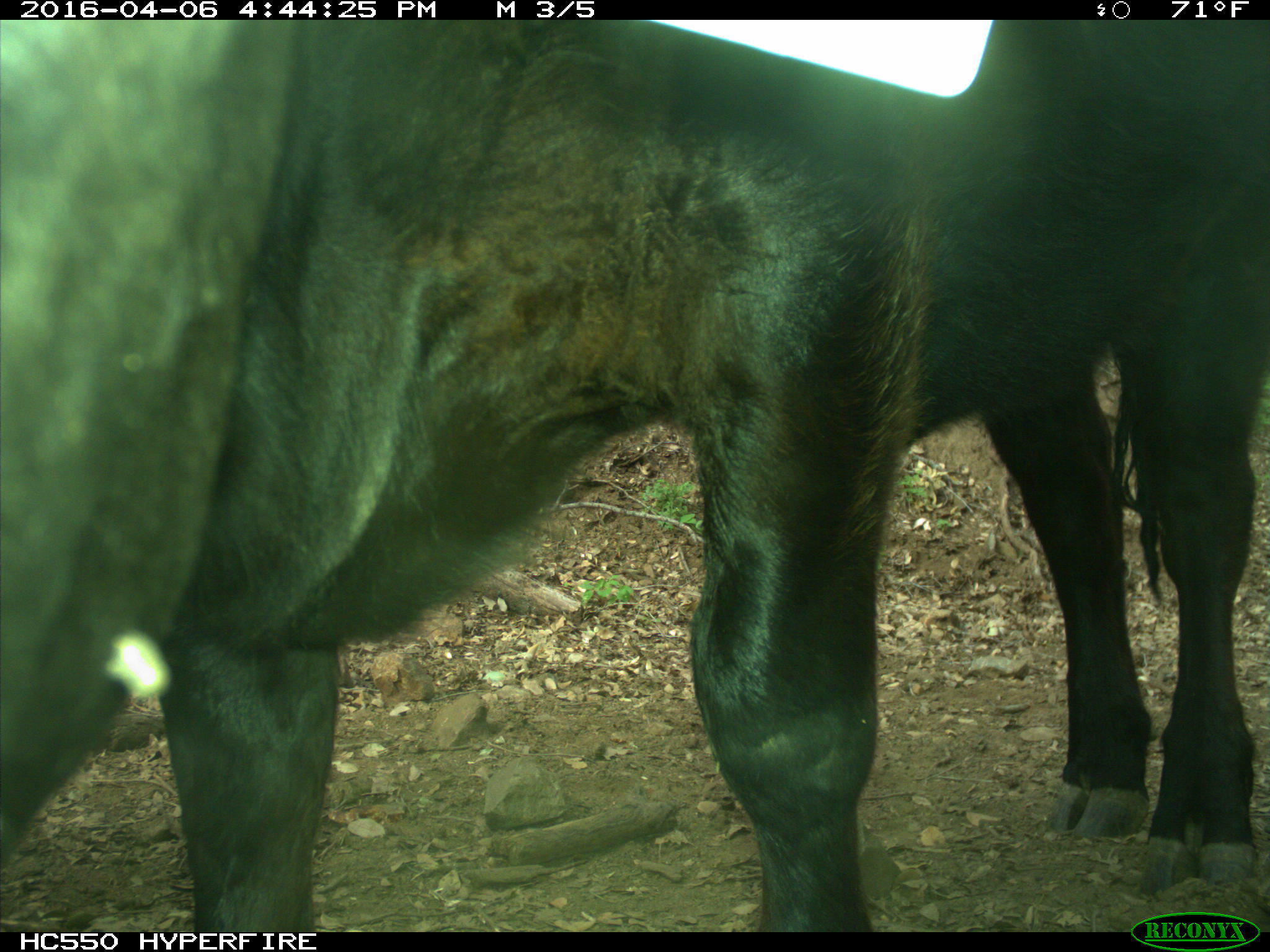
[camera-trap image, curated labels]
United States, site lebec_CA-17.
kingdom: Animalia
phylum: Chordata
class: Mammalia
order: Artiodactyla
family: Bovidae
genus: Bos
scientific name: Bos taurus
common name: domestic cow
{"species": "Bos taurus (domestic cow)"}